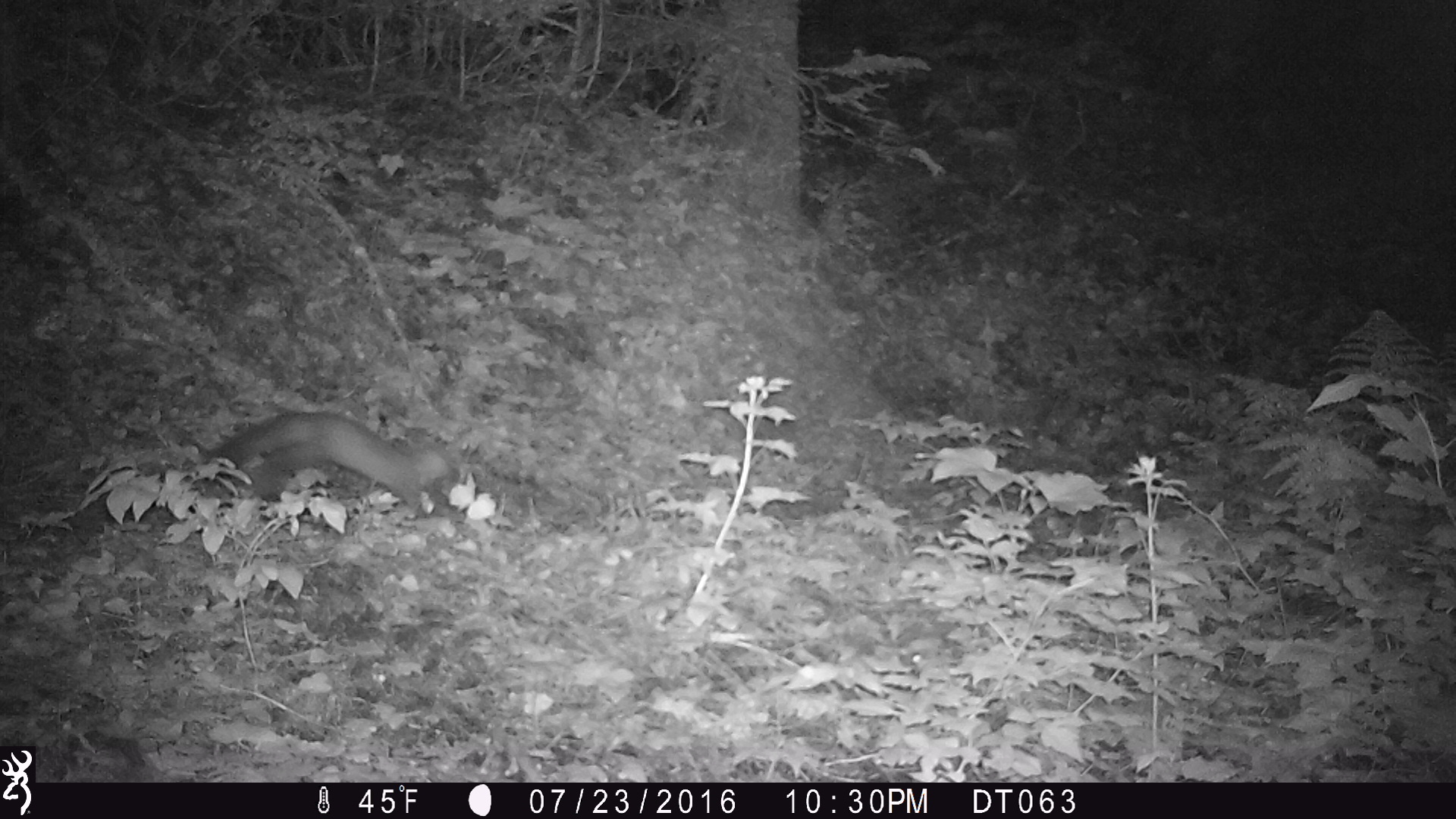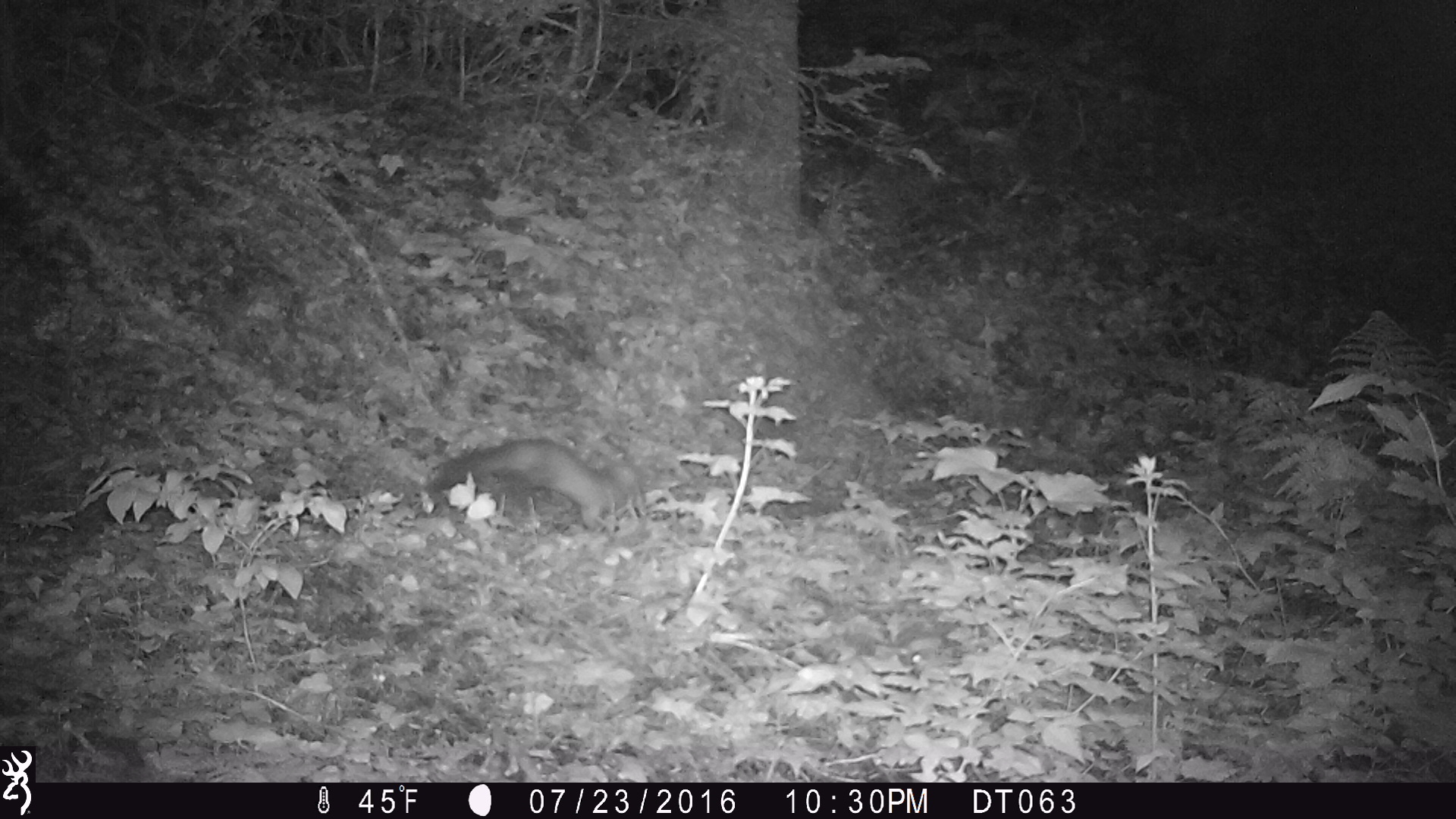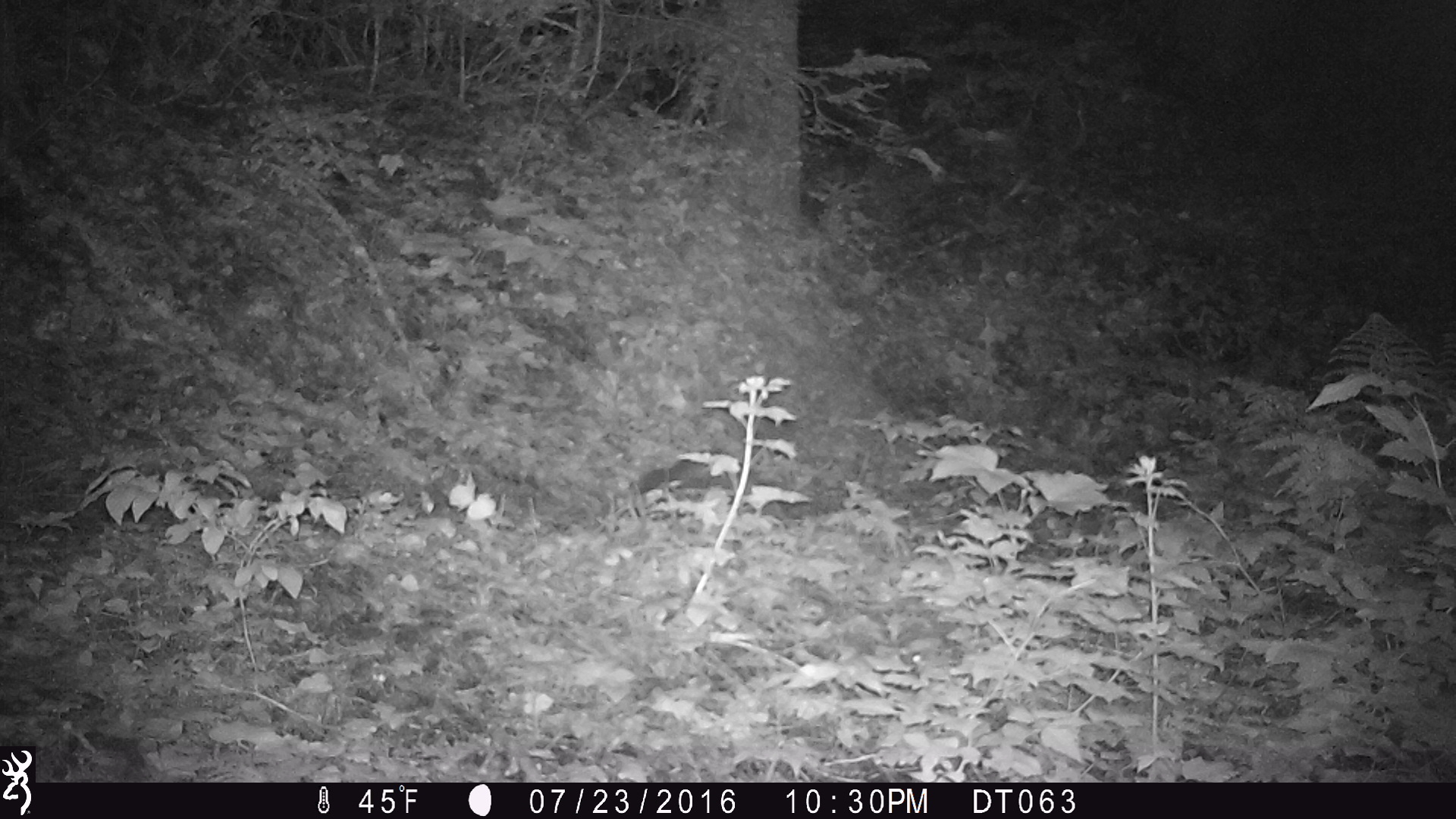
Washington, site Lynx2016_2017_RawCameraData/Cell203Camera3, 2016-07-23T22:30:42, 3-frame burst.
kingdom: Animalia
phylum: Chordata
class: Mammalia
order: Carnivora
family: Mustelidae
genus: Martes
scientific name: Martes americana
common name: american marten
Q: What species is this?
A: Martes americana (american marten).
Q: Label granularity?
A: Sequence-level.